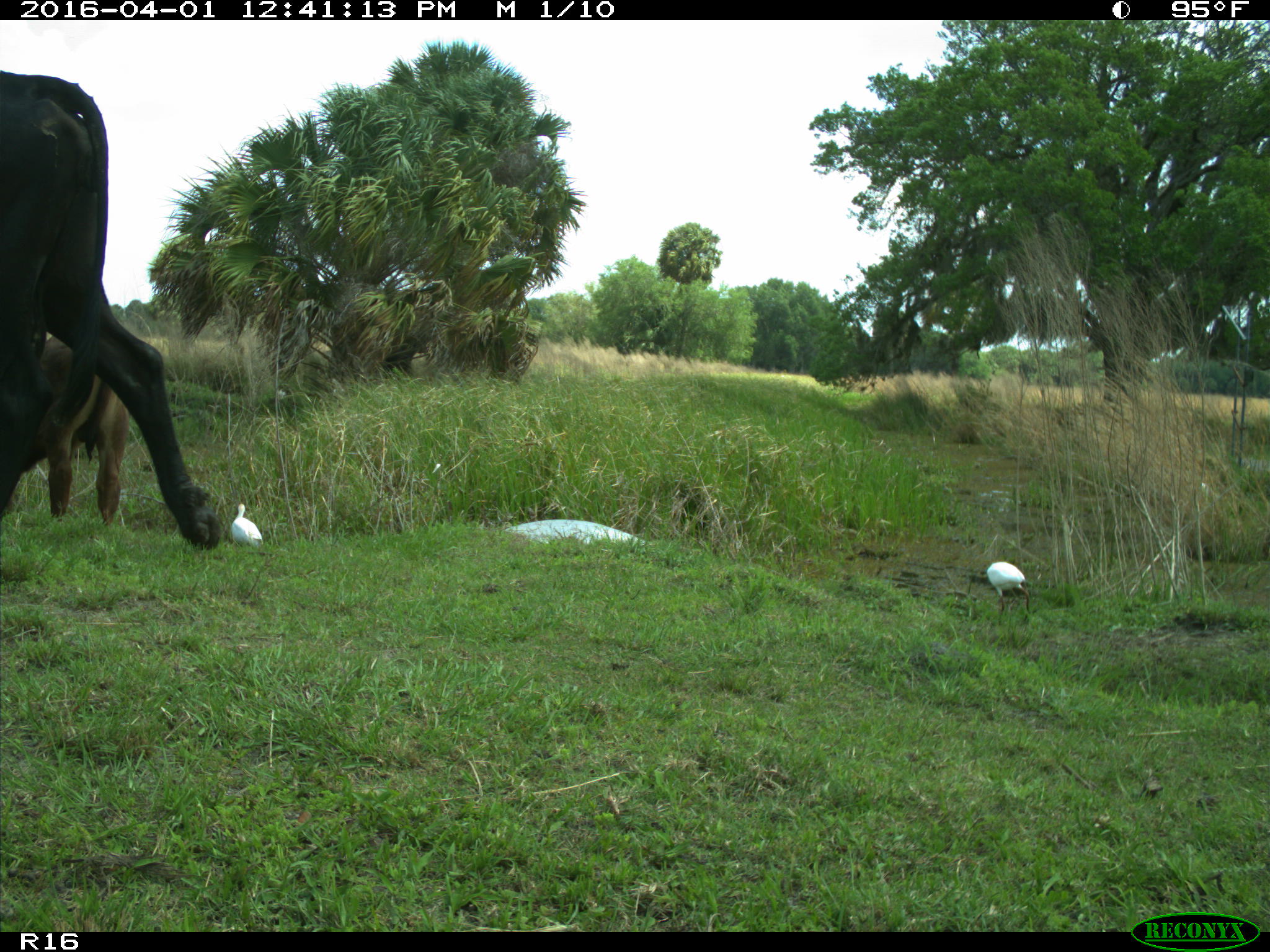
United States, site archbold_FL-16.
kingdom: Animalia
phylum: Chordata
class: Mammalia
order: Artiodactyla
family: Bovidae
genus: Bos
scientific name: Bos taurus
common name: domestic cow